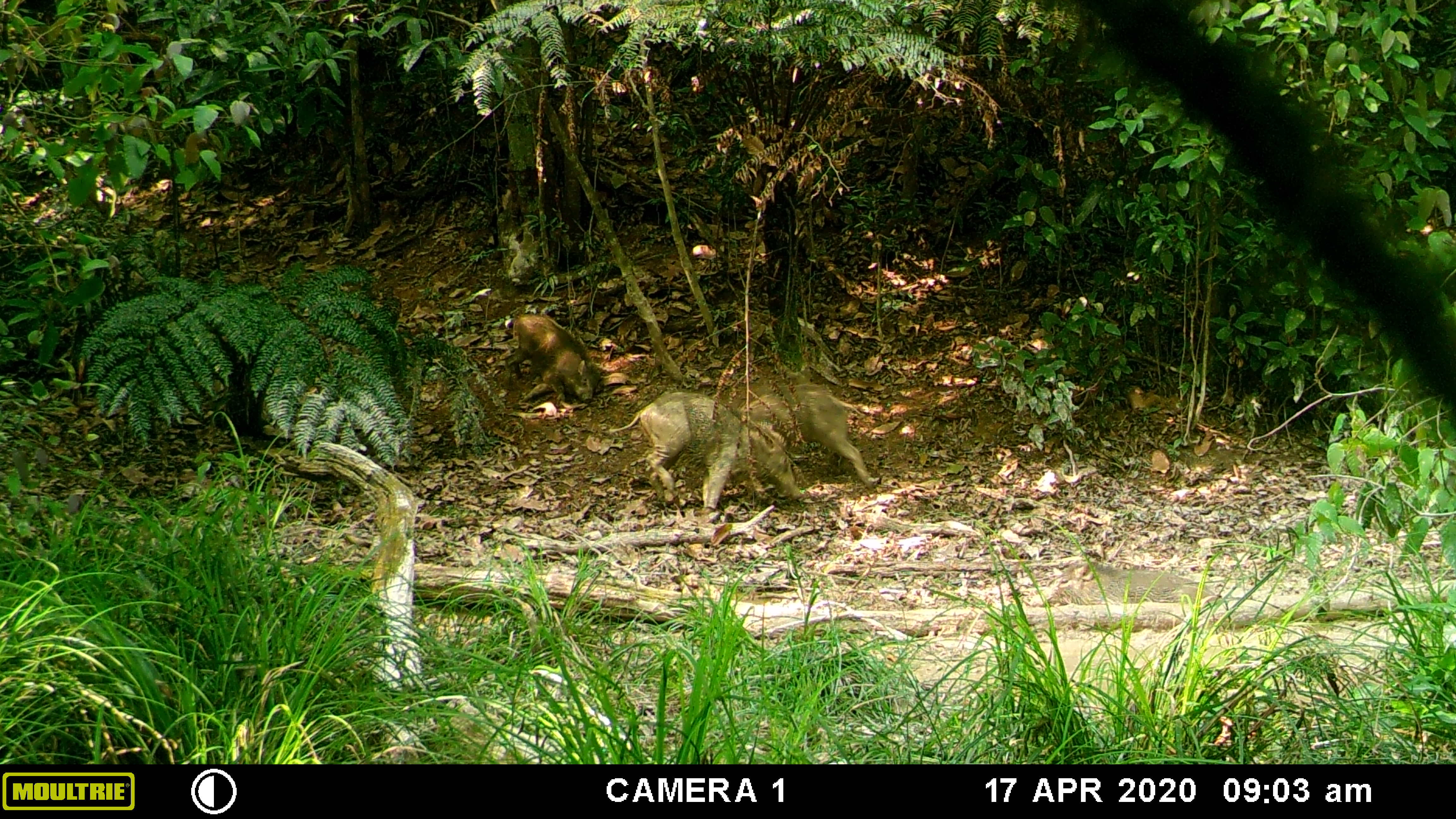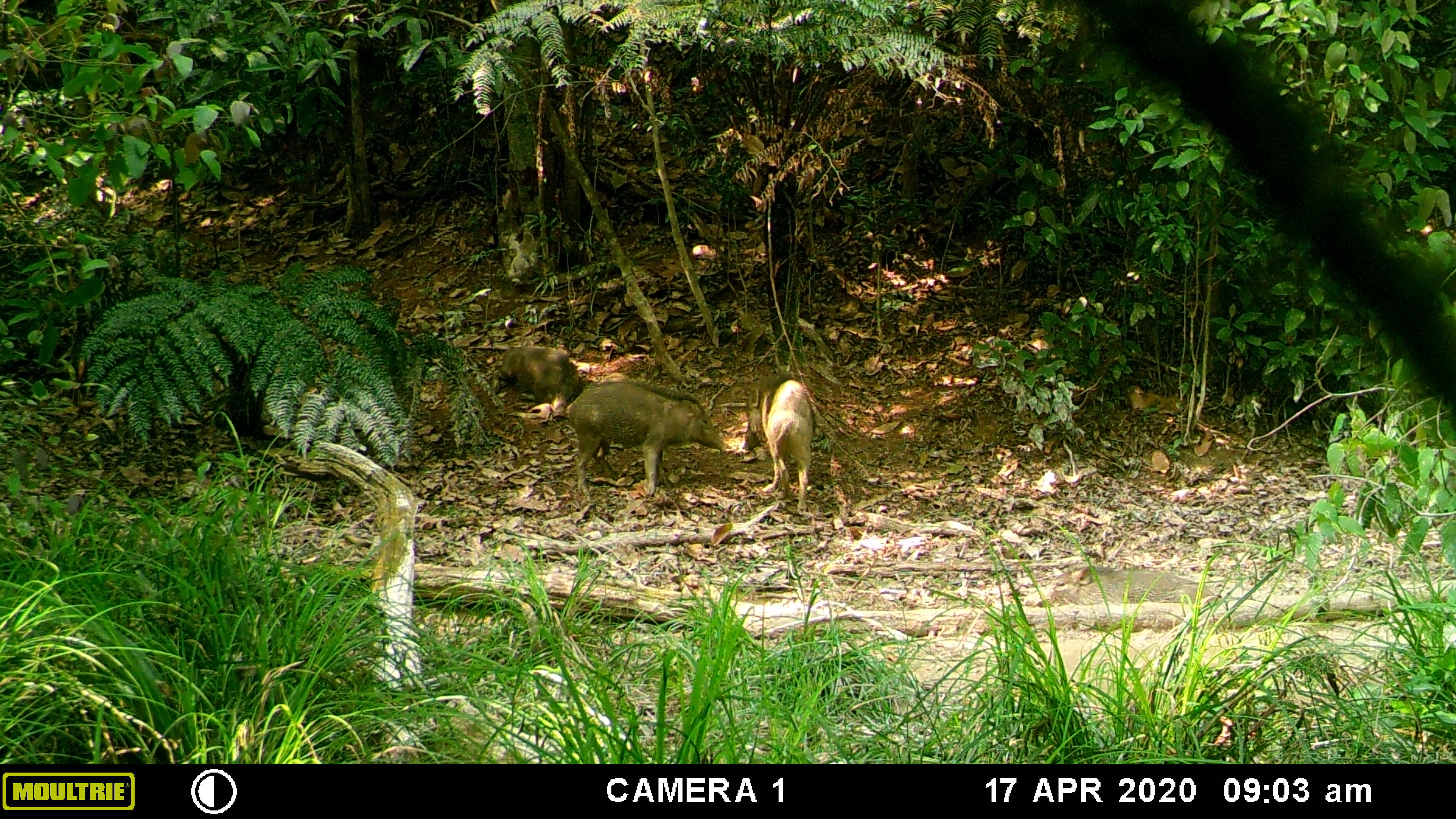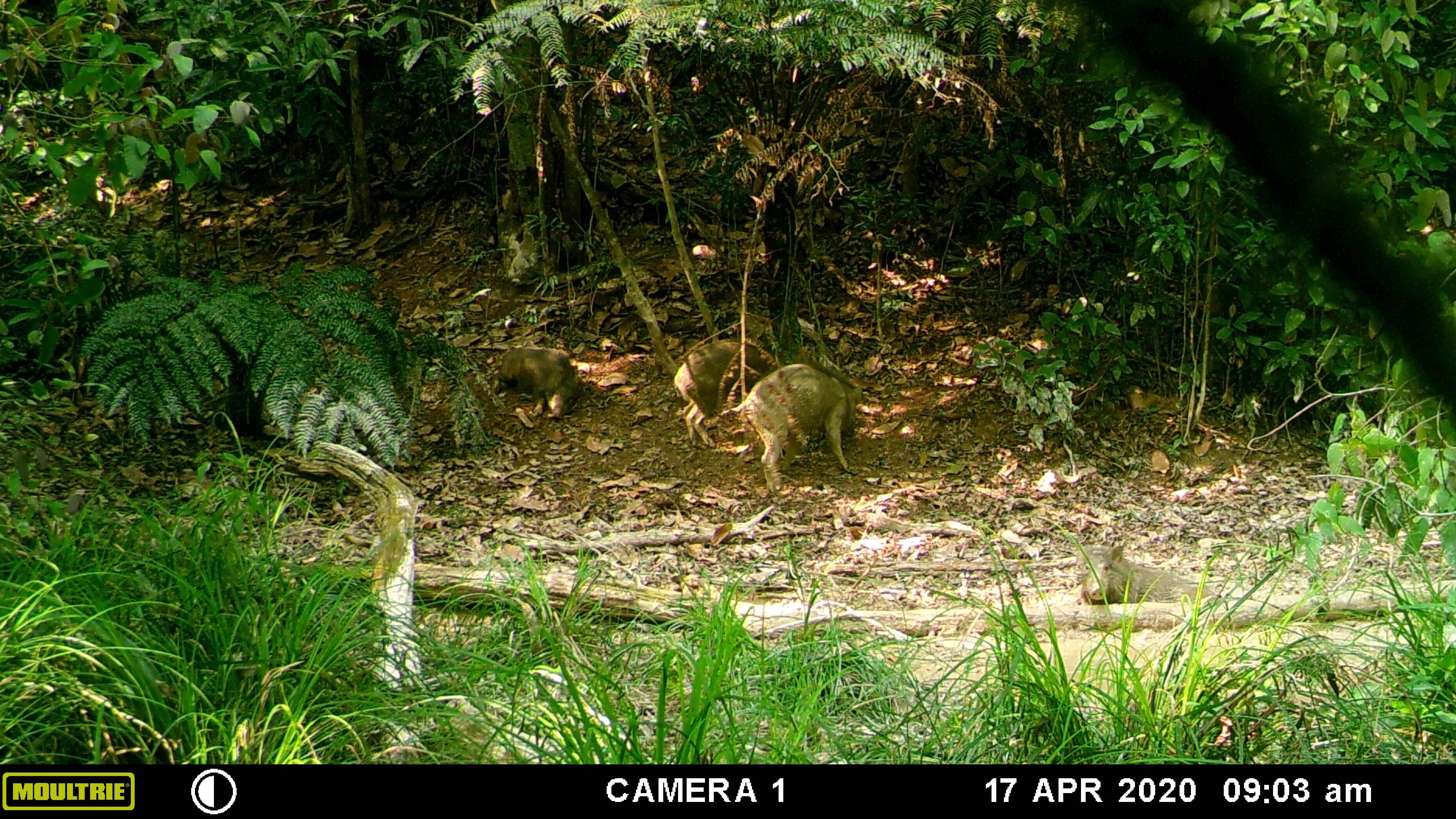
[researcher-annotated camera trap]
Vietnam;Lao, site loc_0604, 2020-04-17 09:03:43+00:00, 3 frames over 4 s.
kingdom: Animalia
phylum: Chordata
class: Mammalia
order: Artiodactyla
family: Suidae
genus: Sus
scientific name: Sus scrofa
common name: eurasian wild pig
Eurasian wild pig (Sus scrofa). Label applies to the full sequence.